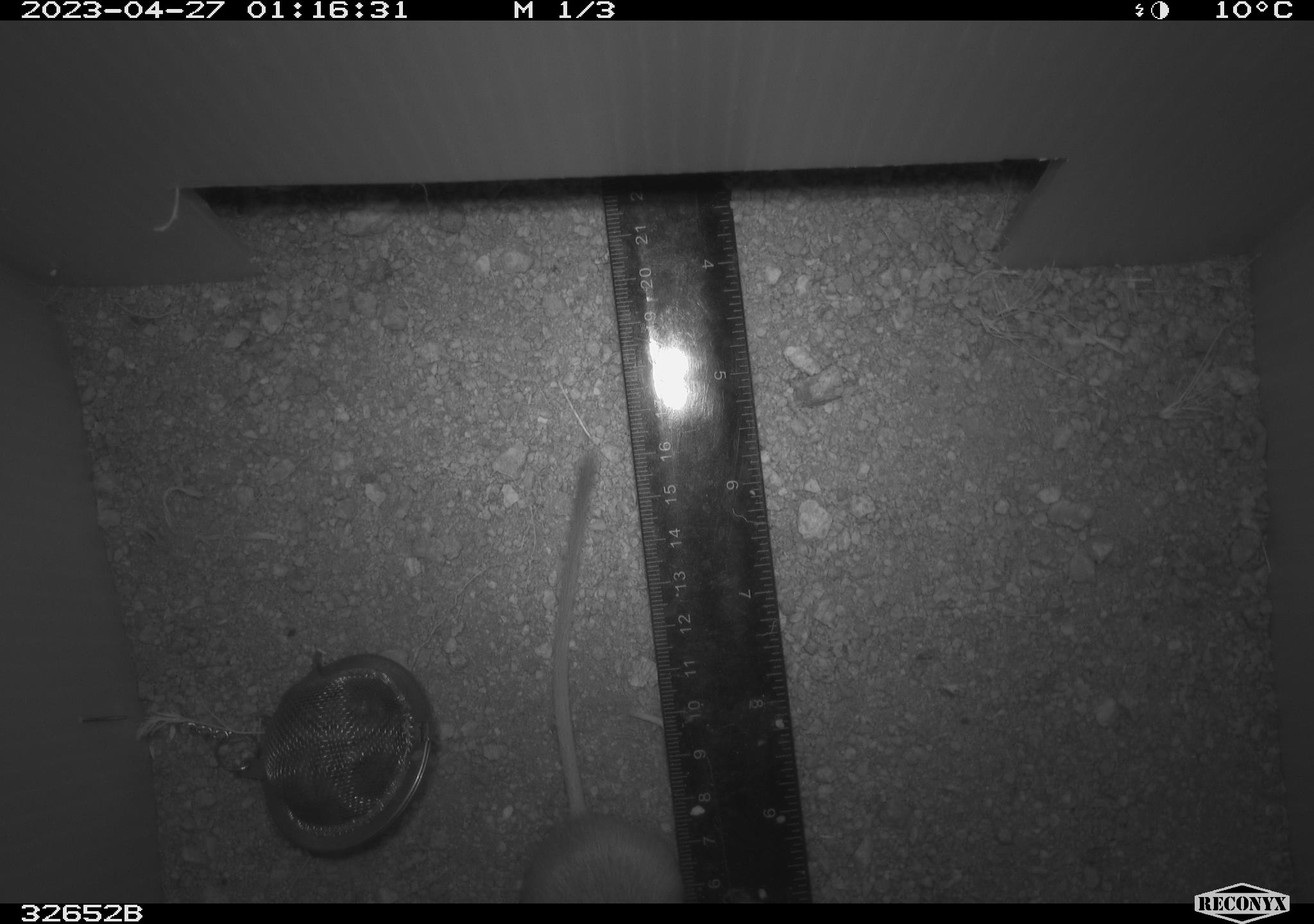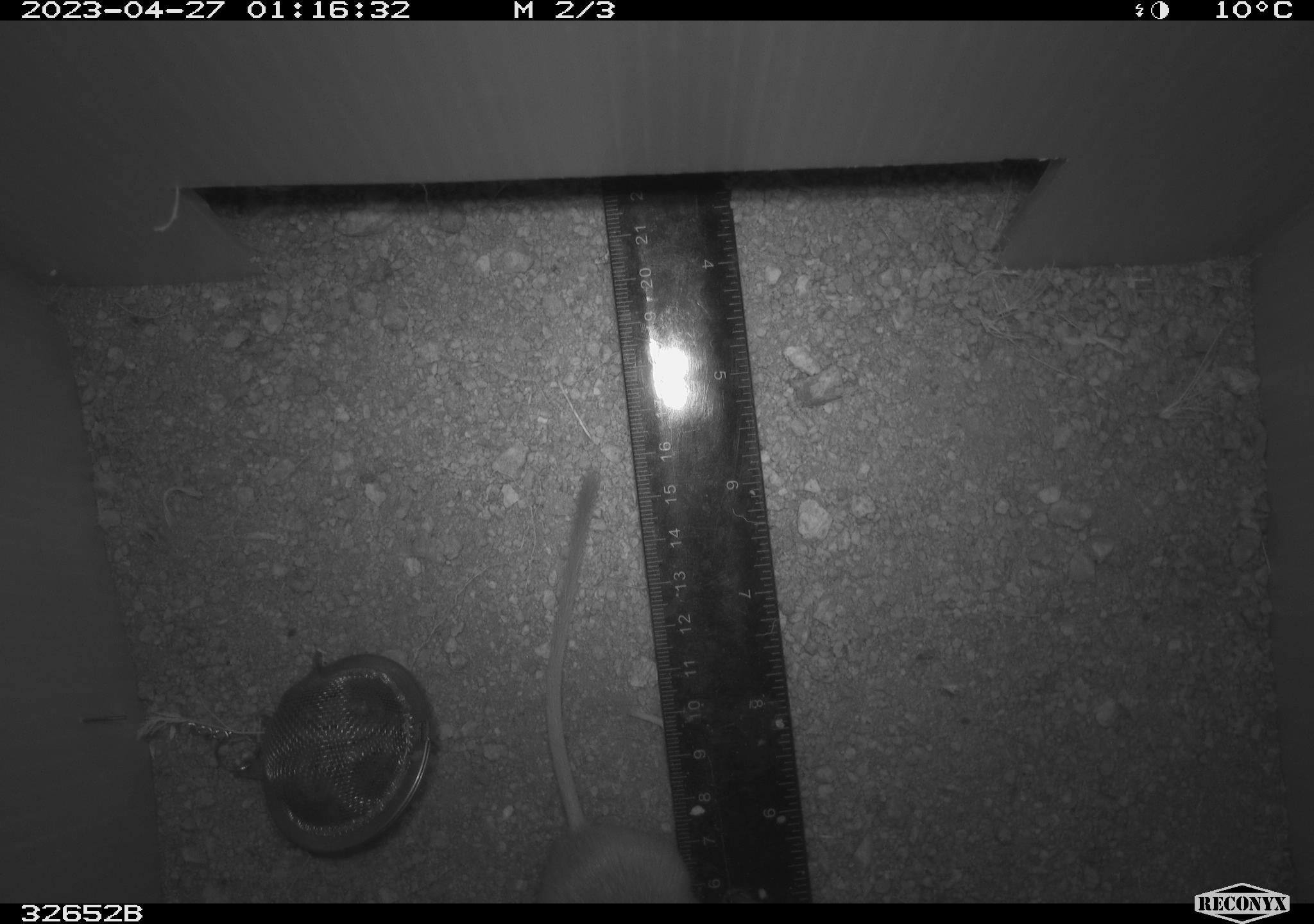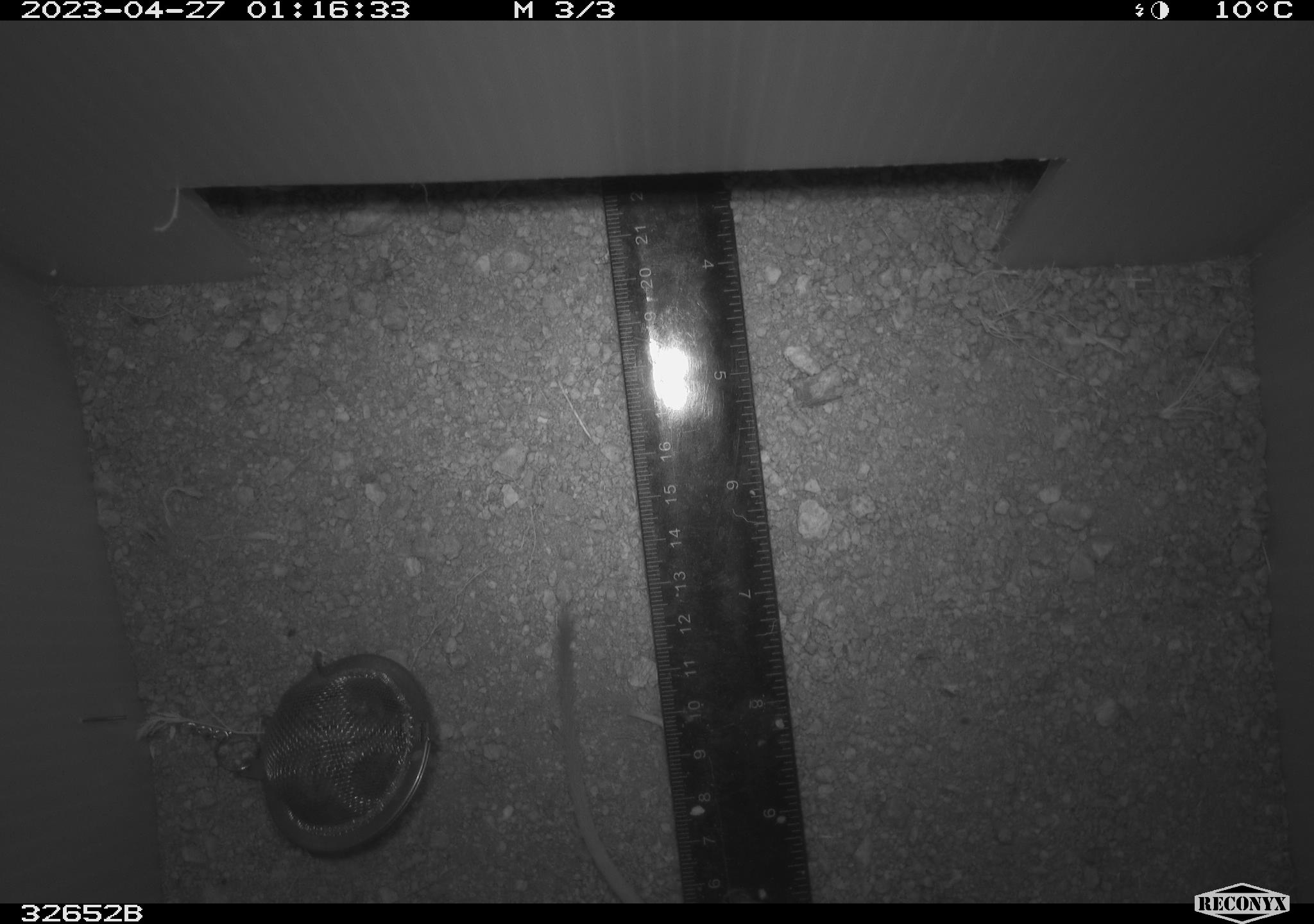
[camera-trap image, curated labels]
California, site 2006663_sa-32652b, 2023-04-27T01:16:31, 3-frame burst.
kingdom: Animalia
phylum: Chordata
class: Mammalia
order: Rodentia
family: Heteromyidae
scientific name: Heteromyidae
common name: kangaroo rats and pocket mice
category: heteromyidae family